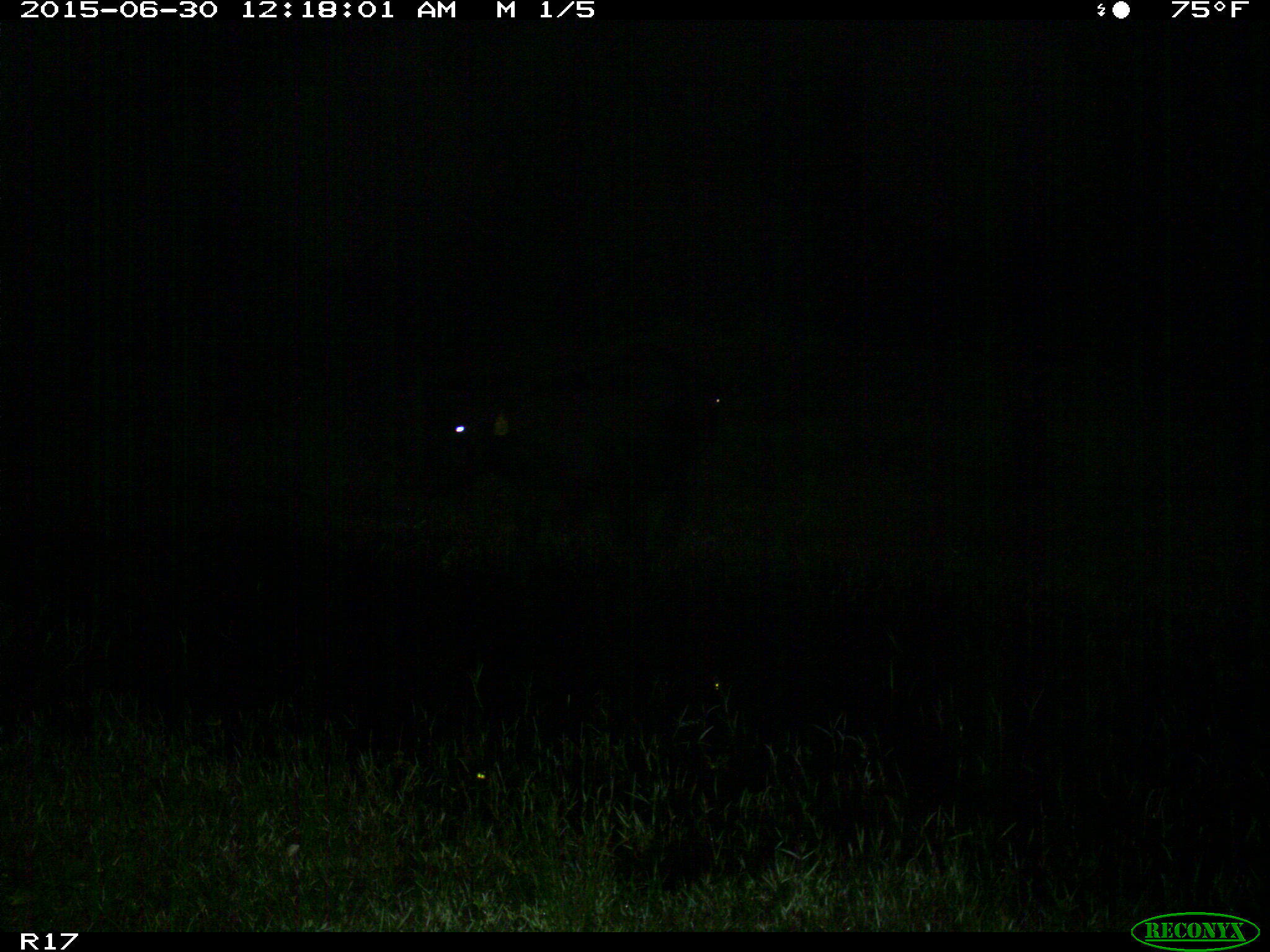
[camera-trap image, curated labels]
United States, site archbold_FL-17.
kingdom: Animalia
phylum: Chordata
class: Mammalia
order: Artiodactyla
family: Bovidae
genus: Bos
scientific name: Bos taurus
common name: domestic cow